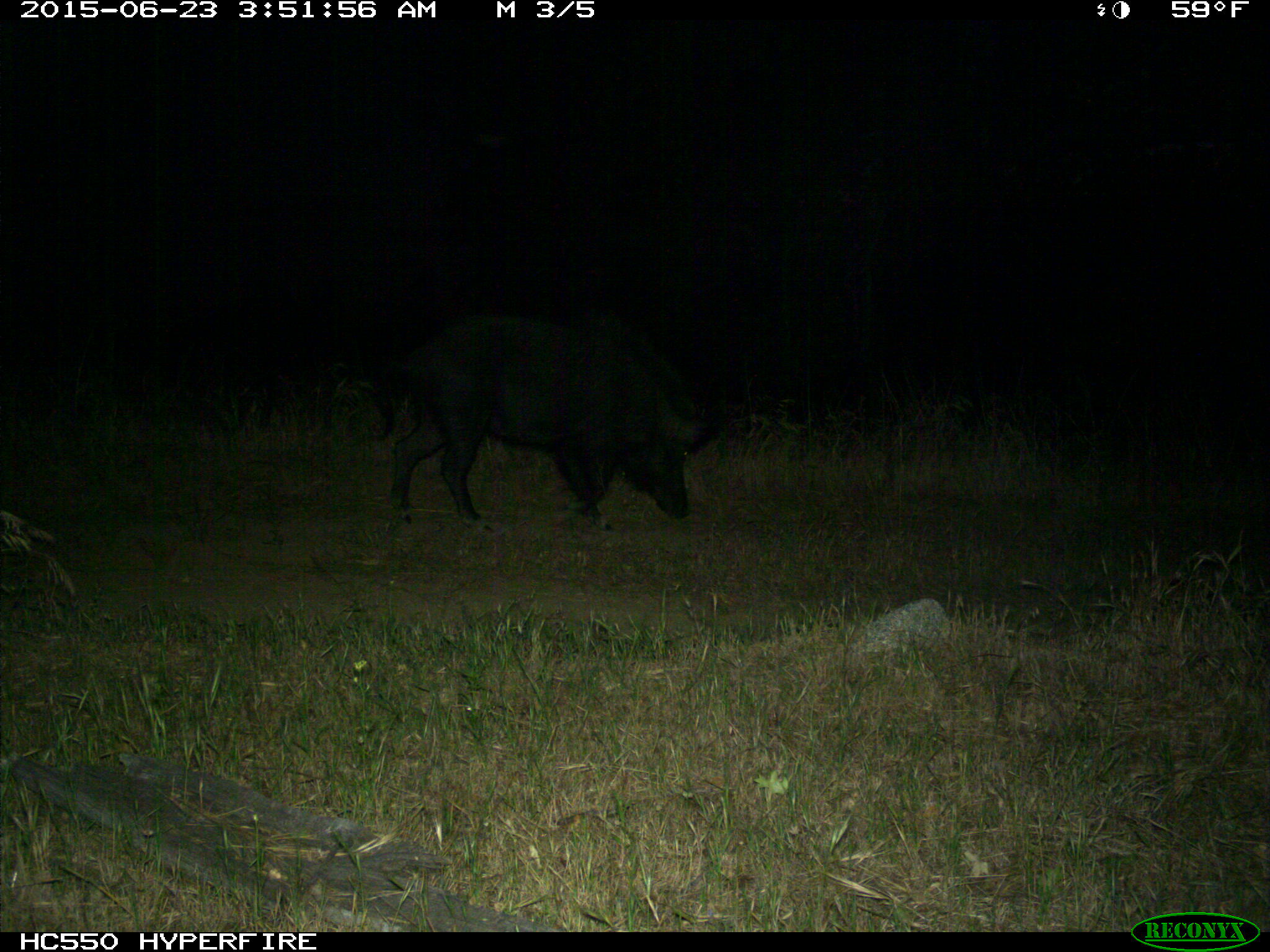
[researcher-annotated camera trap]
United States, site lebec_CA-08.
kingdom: Animalia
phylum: Chordata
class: Mammalia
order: Artiodactyla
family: Suidae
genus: Sus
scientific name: Sus scrofa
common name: wild boar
Sus scrofa (wild boar).